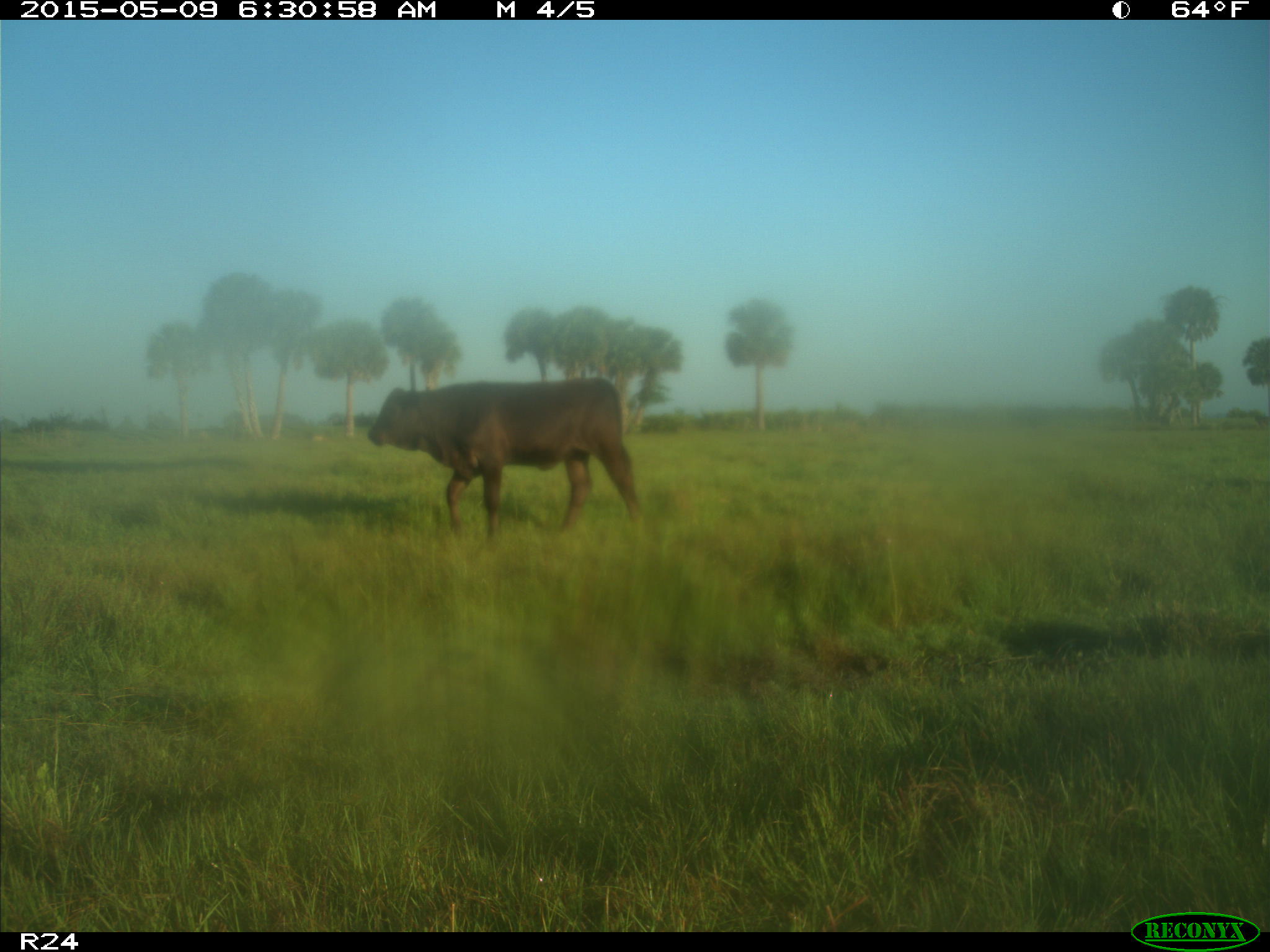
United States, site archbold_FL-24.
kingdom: Animalia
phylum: Chordata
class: Mammalia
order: Artiodactyla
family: Bovidae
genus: Bos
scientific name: Bos taurus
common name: domestic cow